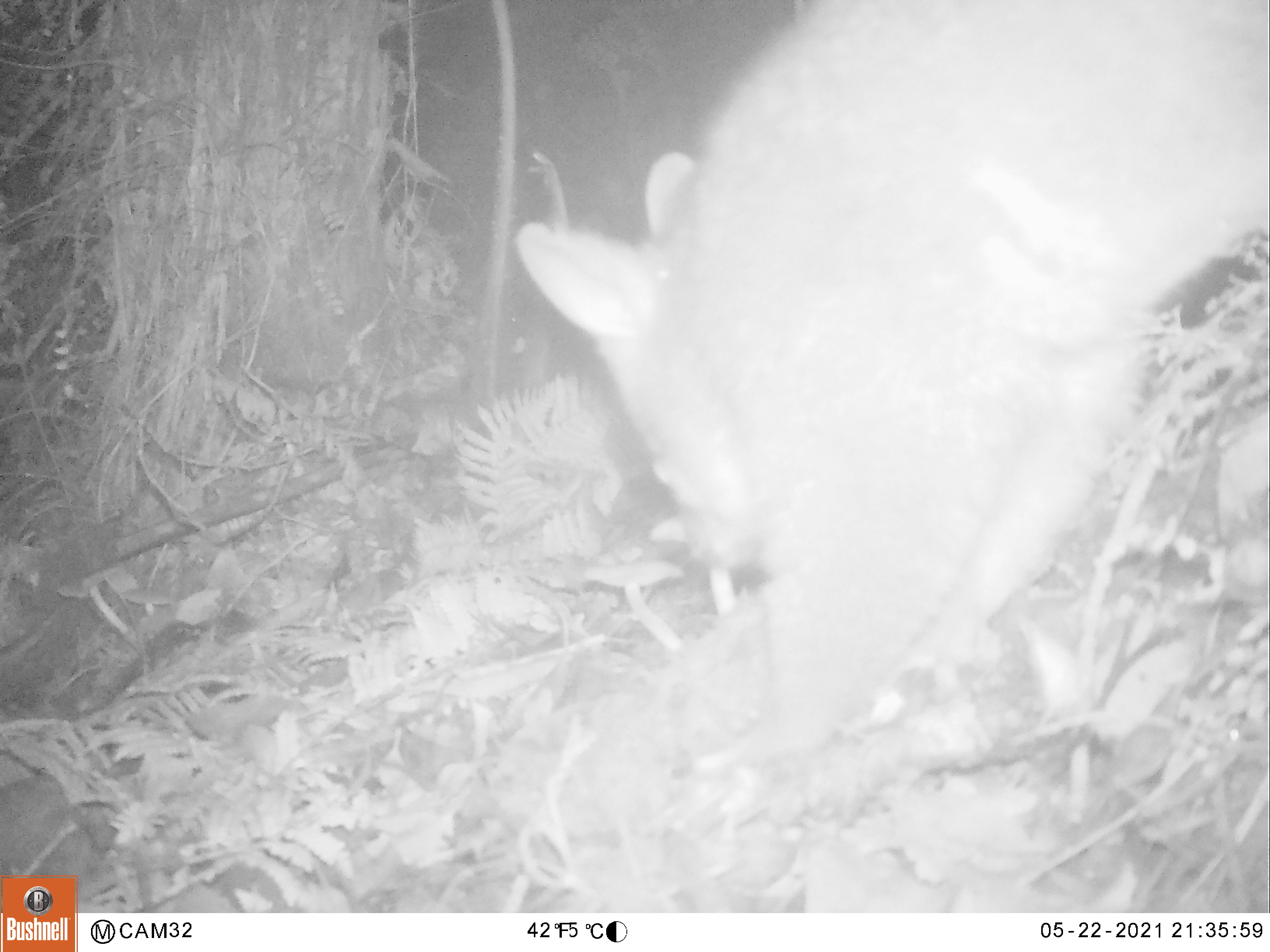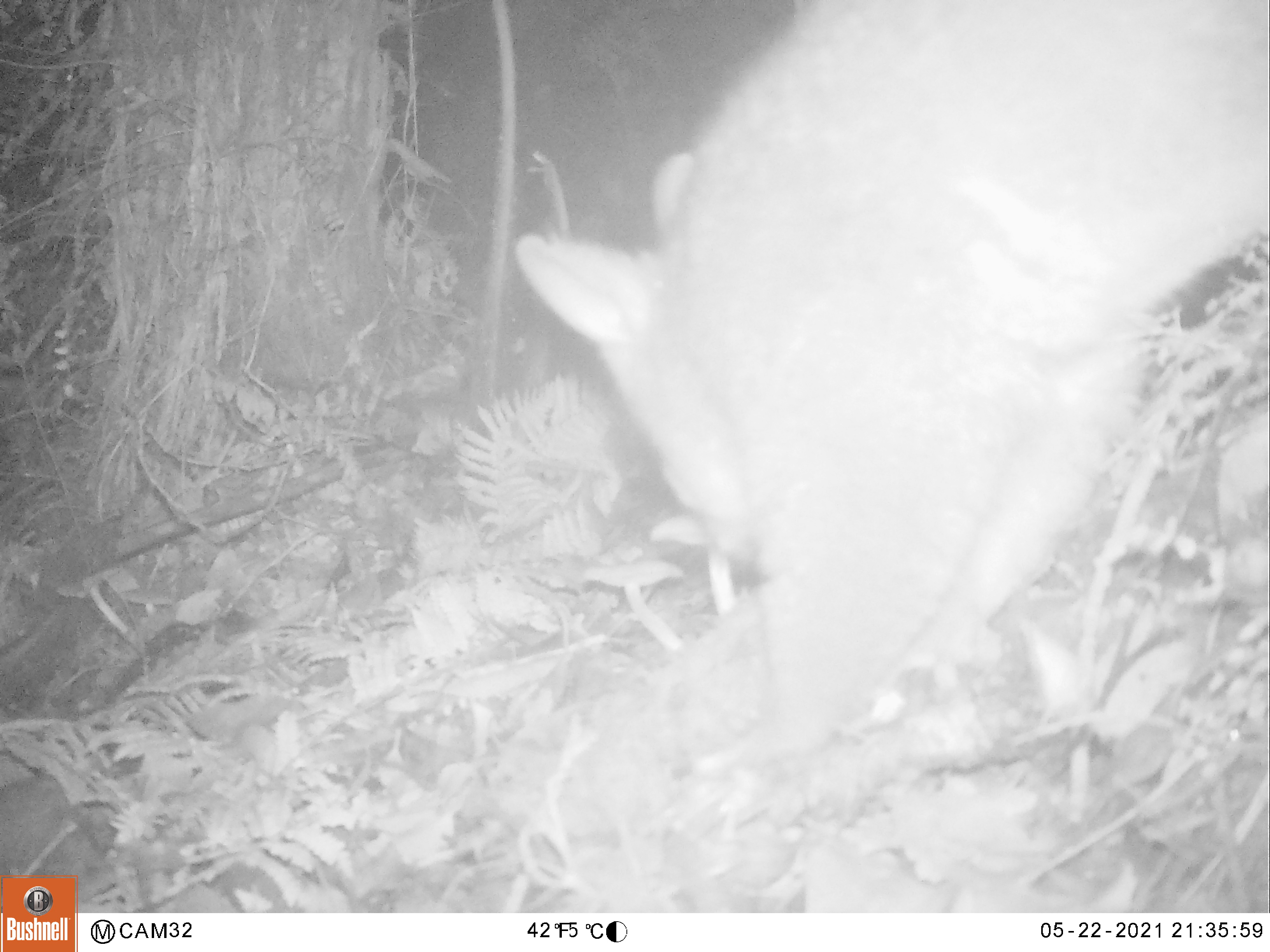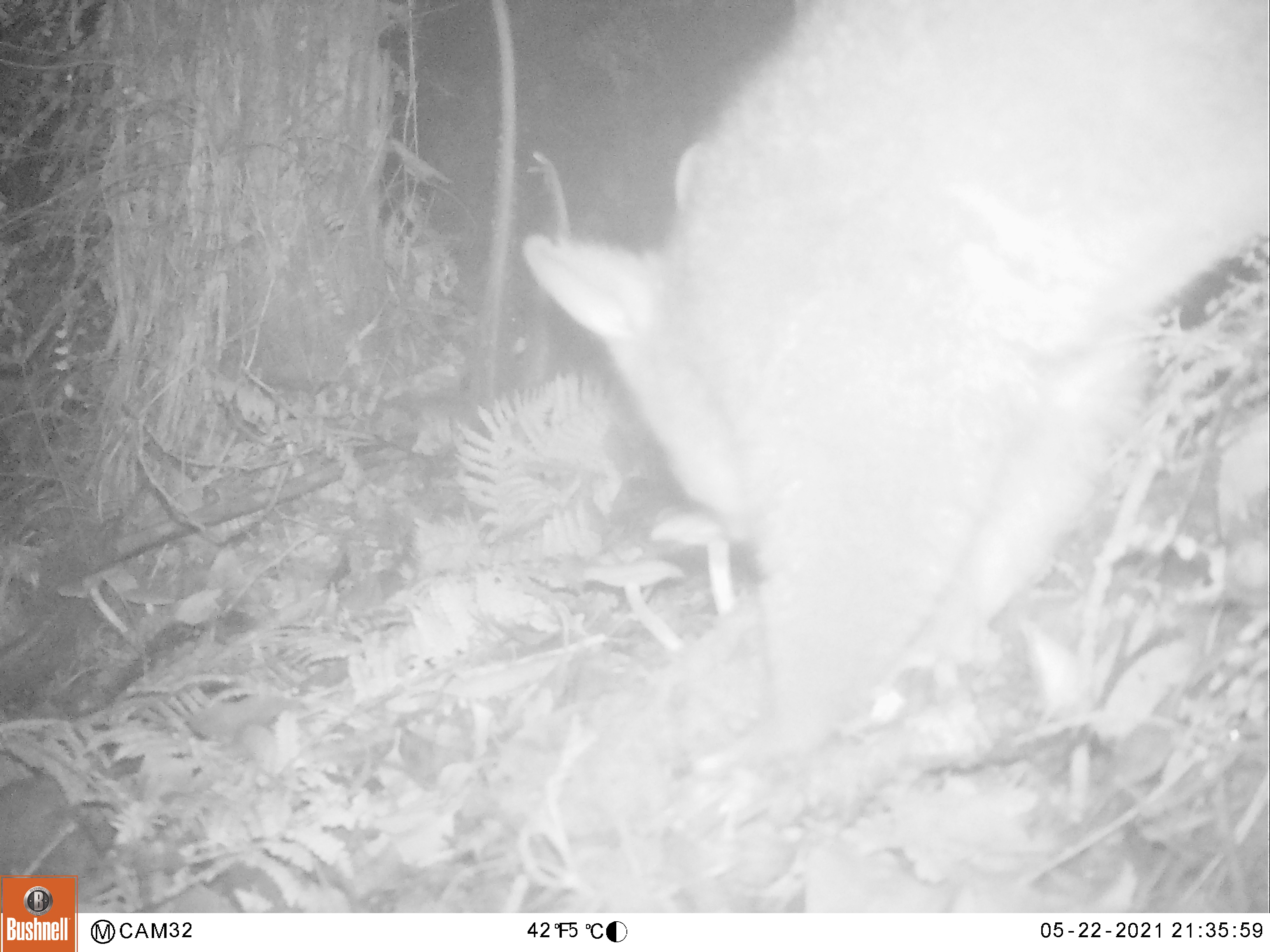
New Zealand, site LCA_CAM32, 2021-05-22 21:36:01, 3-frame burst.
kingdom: Animalia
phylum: Chordata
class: Mammalia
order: Diprotodontia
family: Phalangeridae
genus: Trichosurus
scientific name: Trichosurus vulpecula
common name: common brushtail possum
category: possum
Possum (common brushtail possum) (Trichosurus vulpecula).